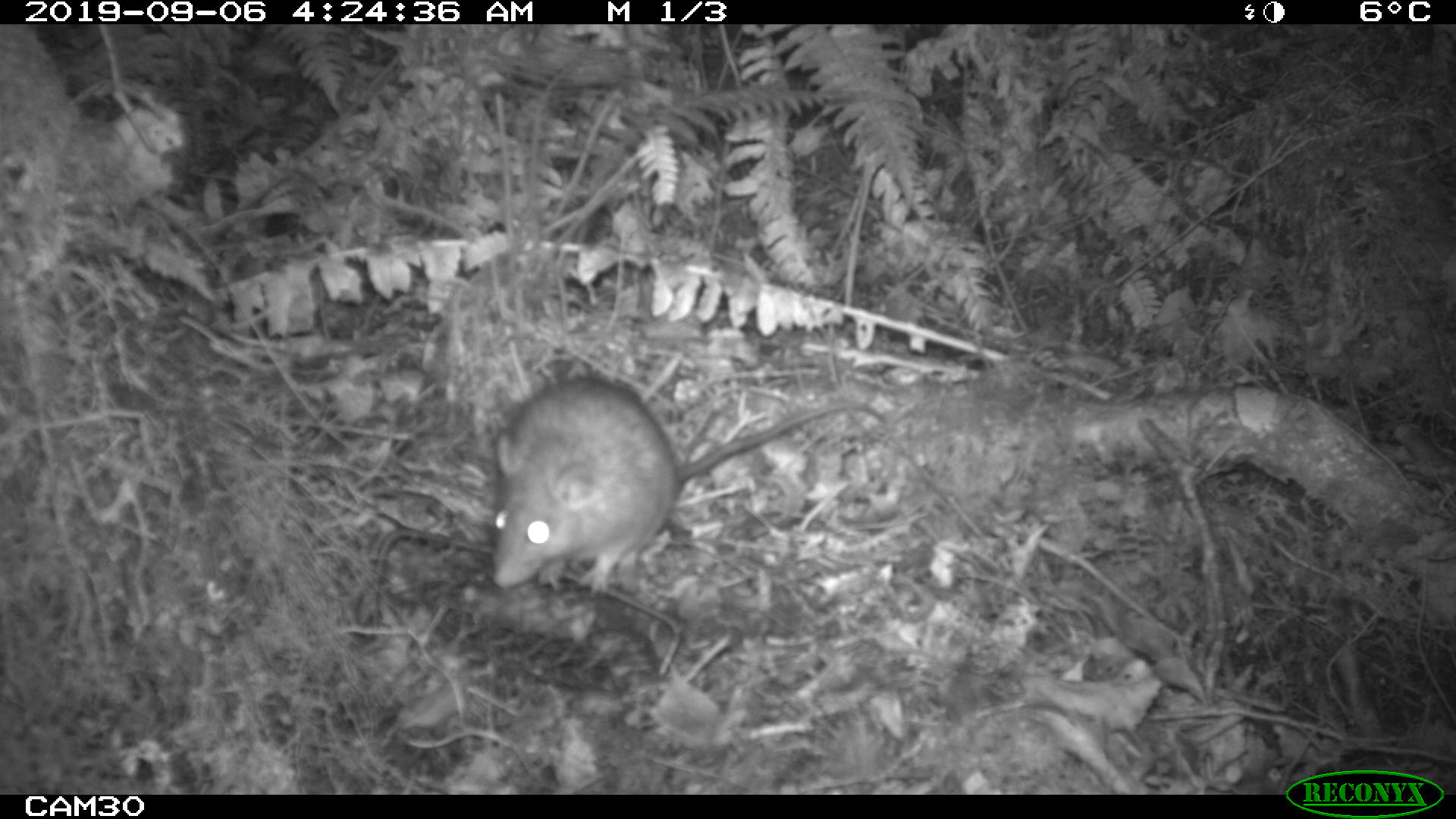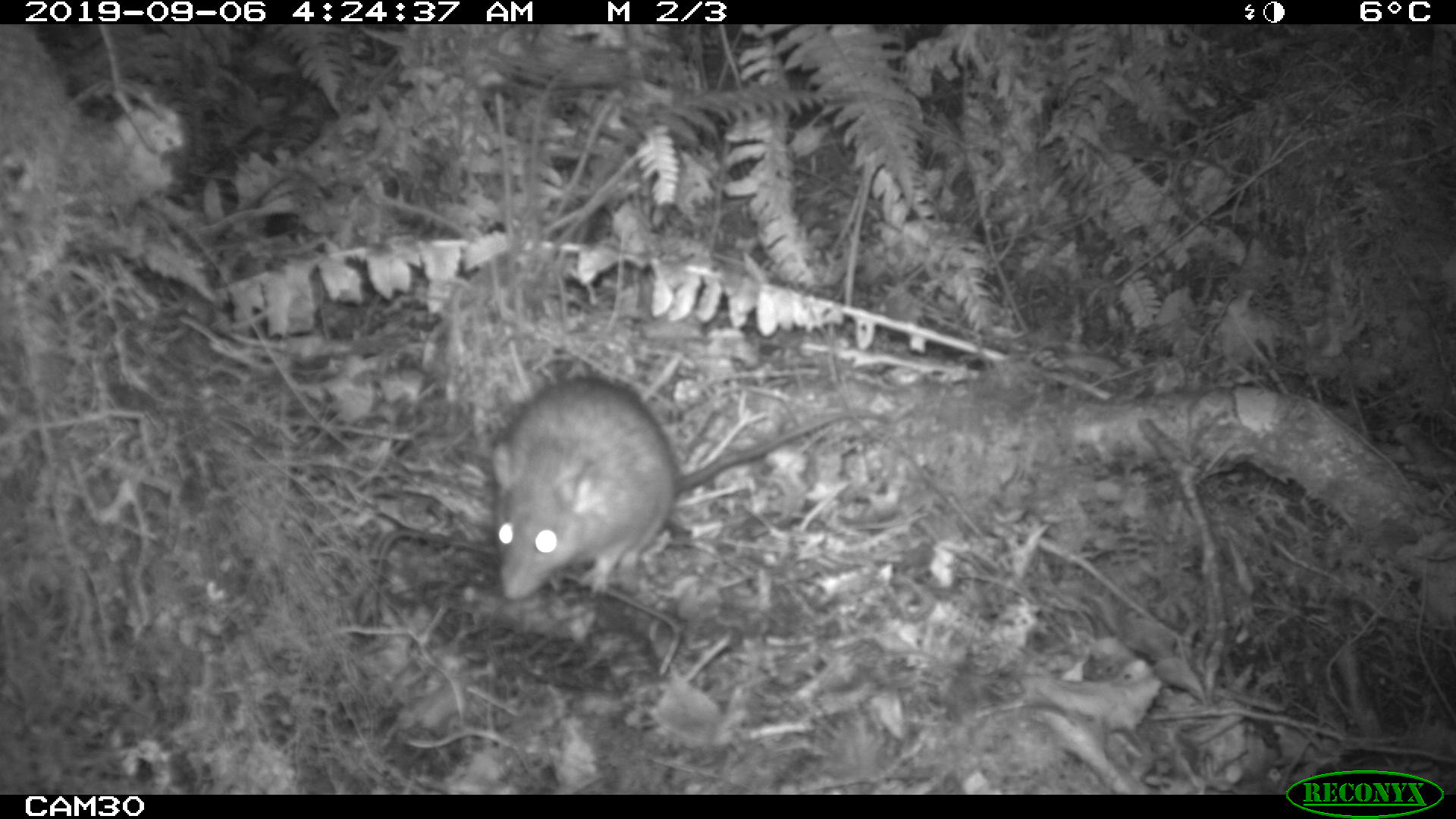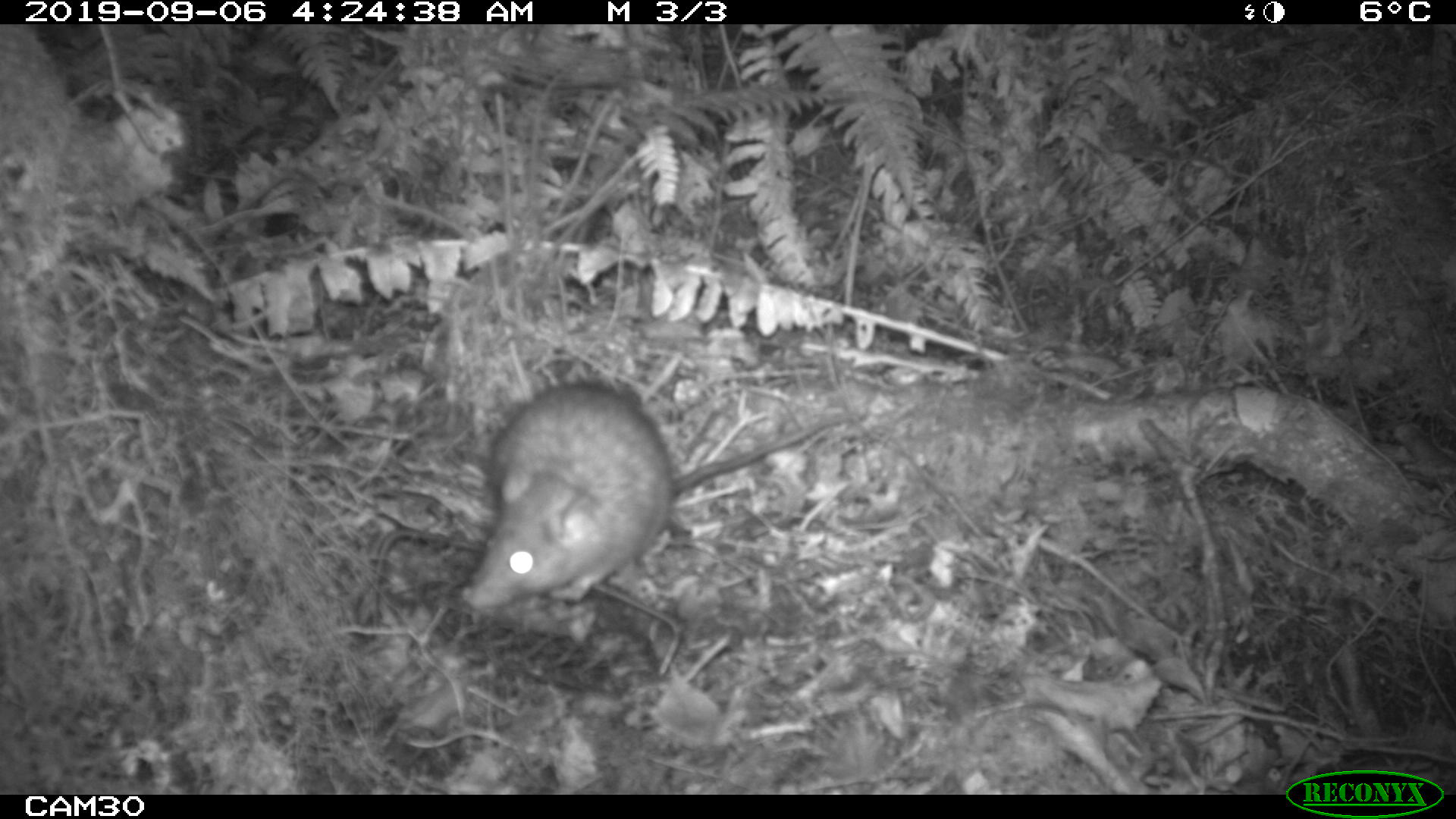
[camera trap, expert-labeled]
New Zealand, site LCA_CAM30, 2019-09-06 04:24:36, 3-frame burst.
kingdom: Animalia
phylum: Chordata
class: Mammalia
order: Rodentia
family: Muridae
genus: Rattus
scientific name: Rattus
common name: rat